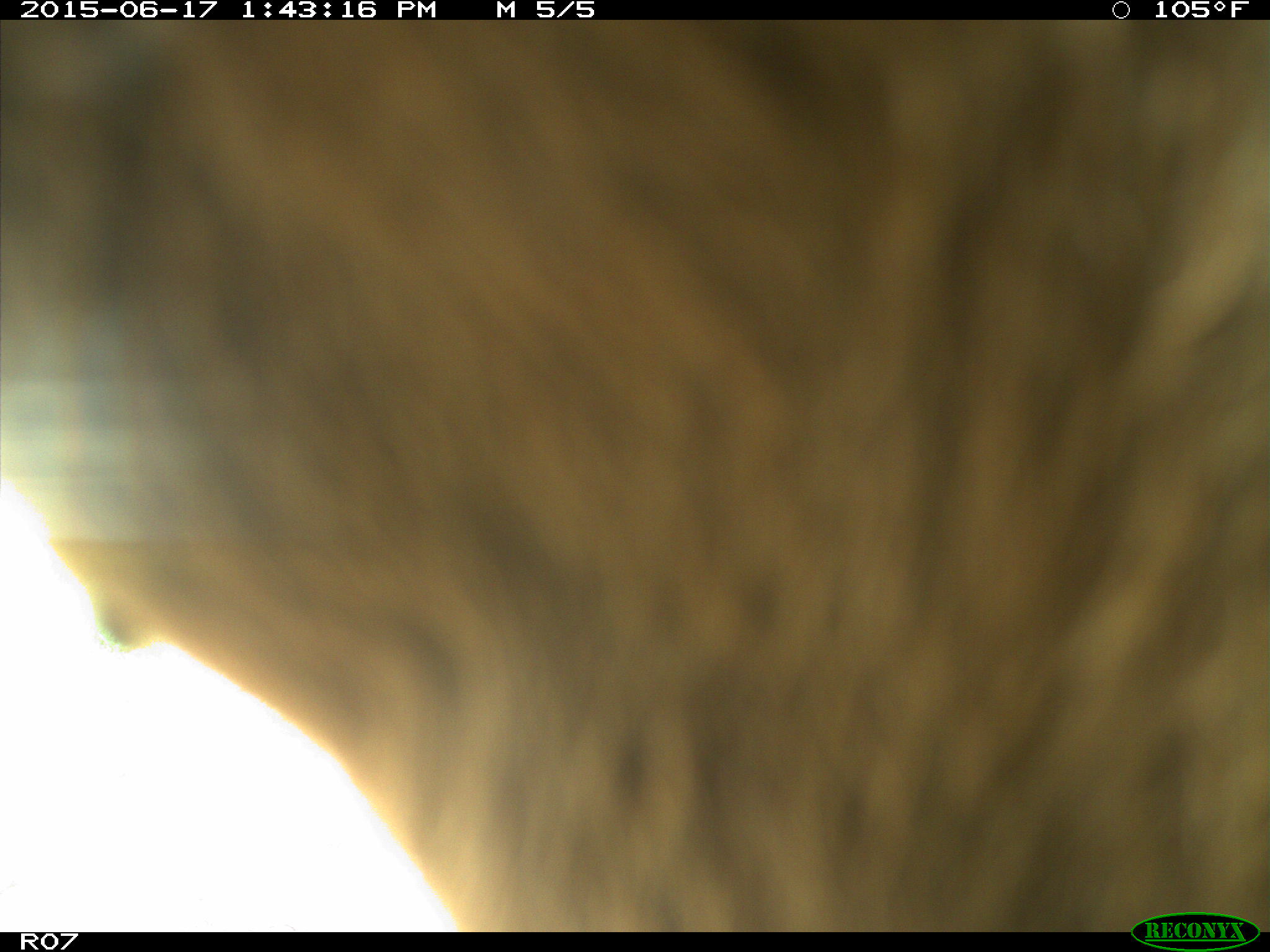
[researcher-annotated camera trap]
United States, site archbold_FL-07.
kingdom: Animalia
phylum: Chordata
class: Mammalia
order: Artiodactyla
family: Bovidae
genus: Bos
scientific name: Bos taurus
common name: domestic cow